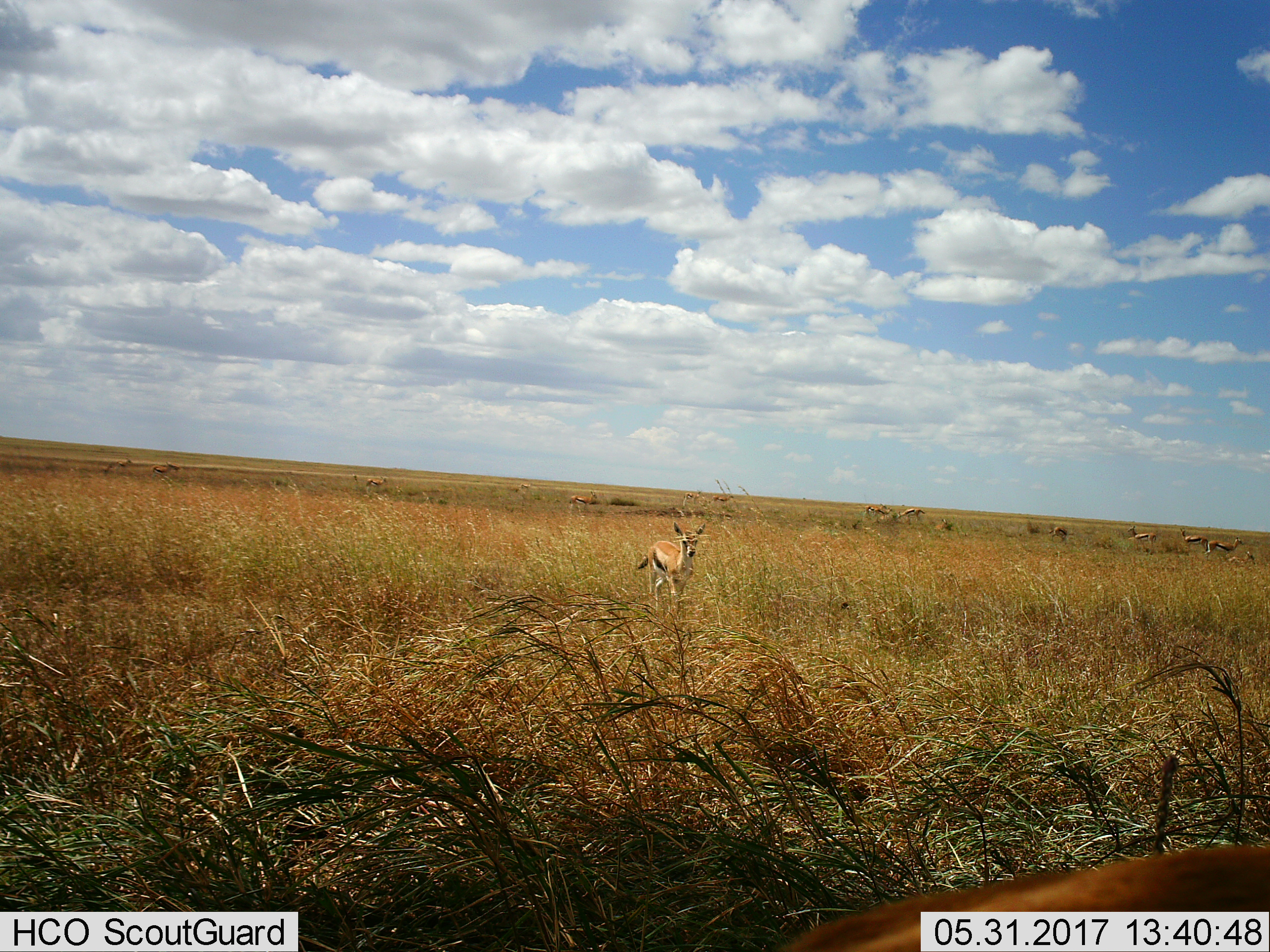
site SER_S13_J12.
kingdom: Animalia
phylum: Chordata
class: Mammalia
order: Artiodactyla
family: Bovidae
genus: Eudorcas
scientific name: Eudorcas thomsonii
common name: thomson's gazelle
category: gazellethomsons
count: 11-50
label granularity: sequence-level